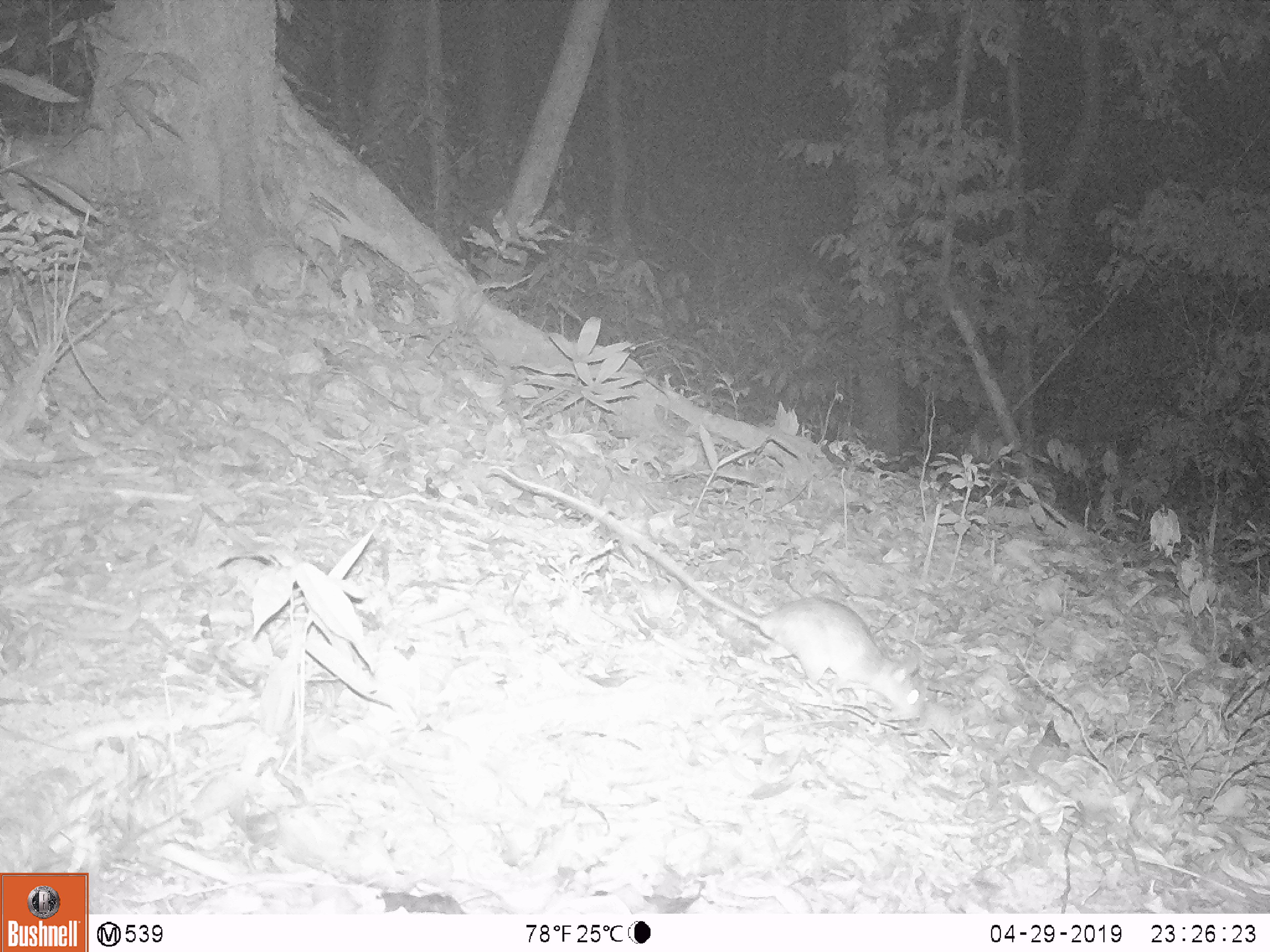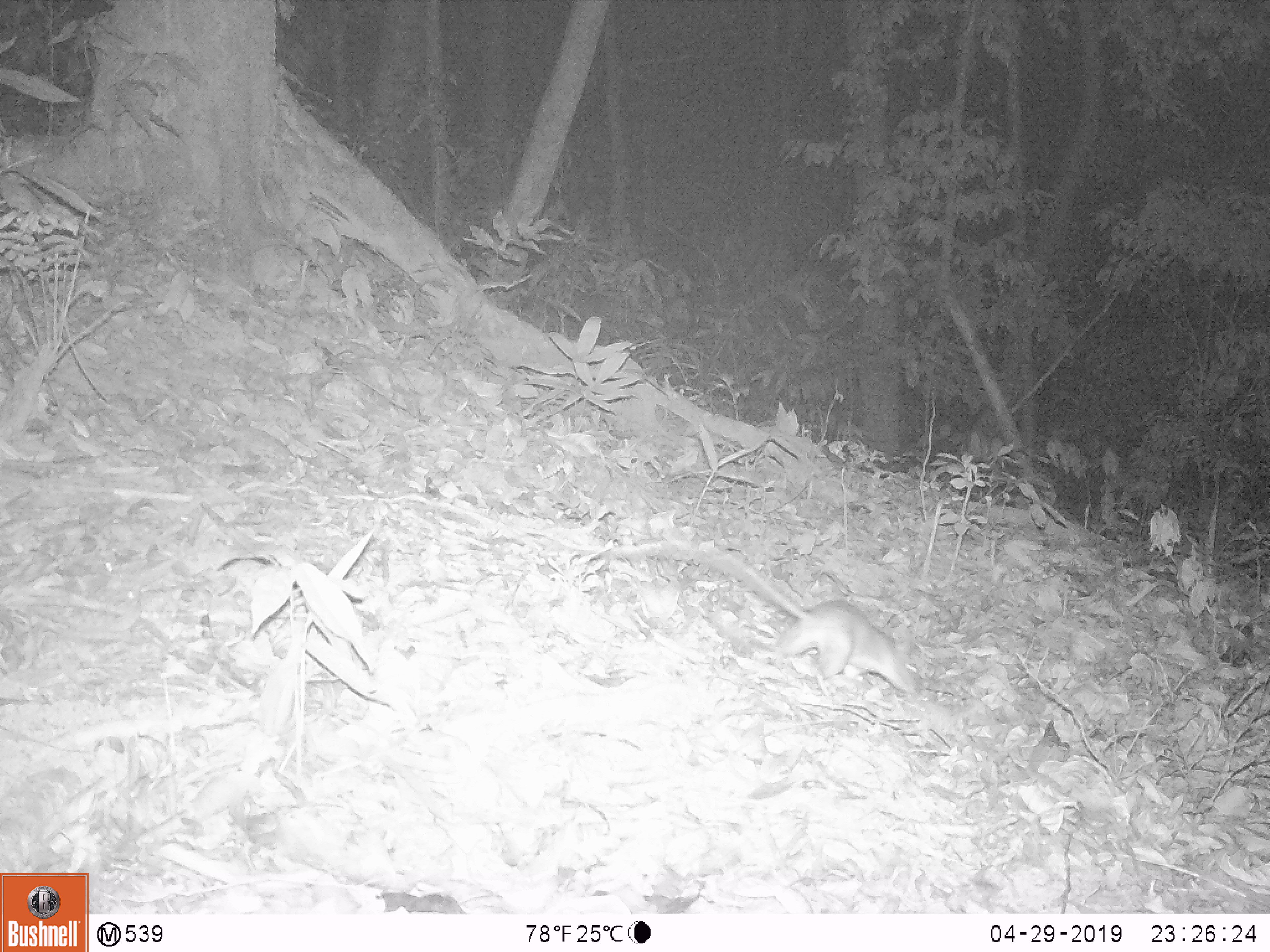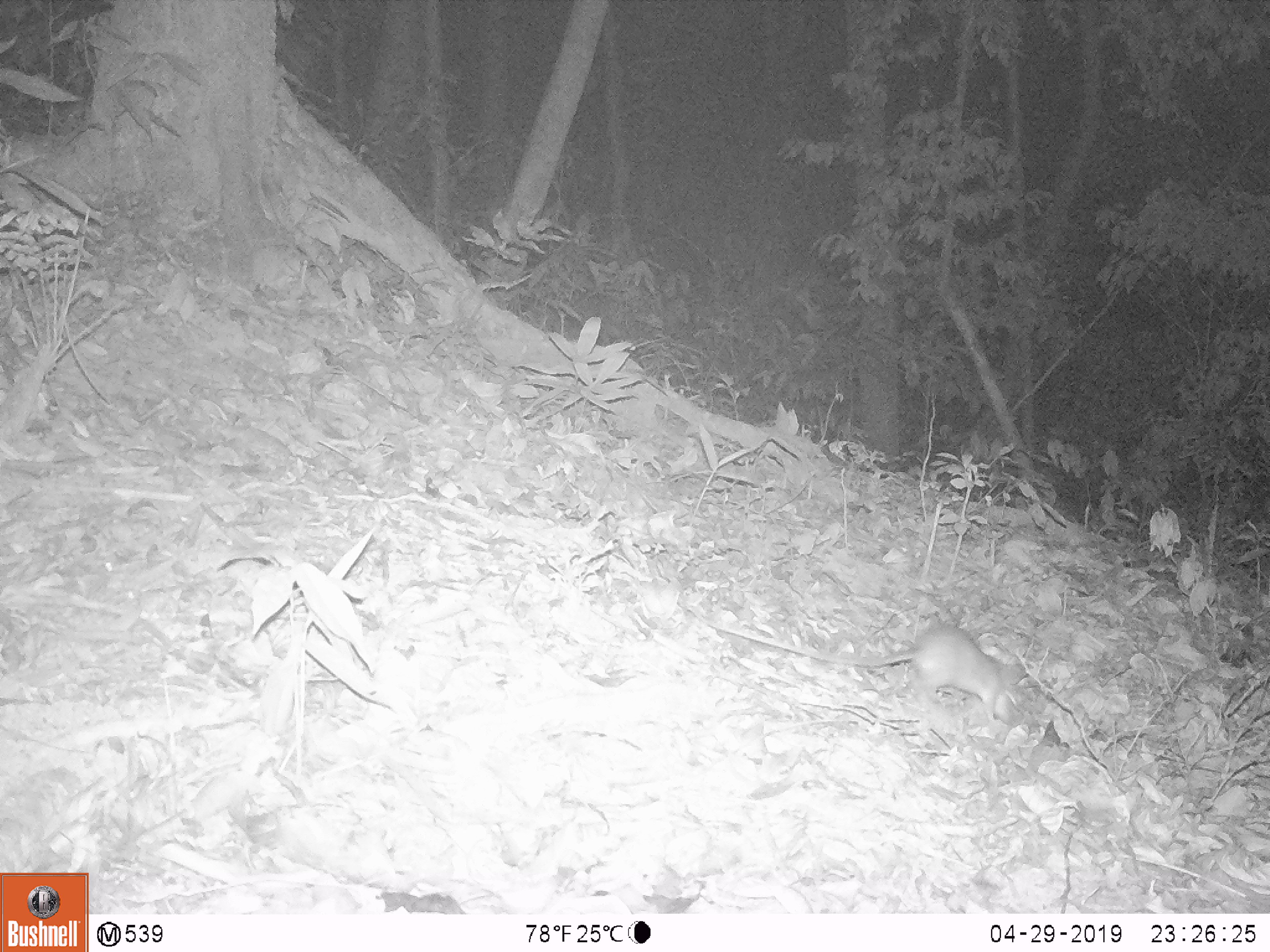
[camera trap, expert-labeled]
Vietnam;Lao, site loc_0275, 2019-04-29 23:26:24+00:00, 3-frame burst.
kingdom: Animalia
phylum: Chordata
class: Mammalia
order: Rodentia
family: Muridae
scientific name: Muridae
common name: old-world mice and rats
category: unidentified murid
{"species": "unidentified murid (old-world mice and rats) (Muridae)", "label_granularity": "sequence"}